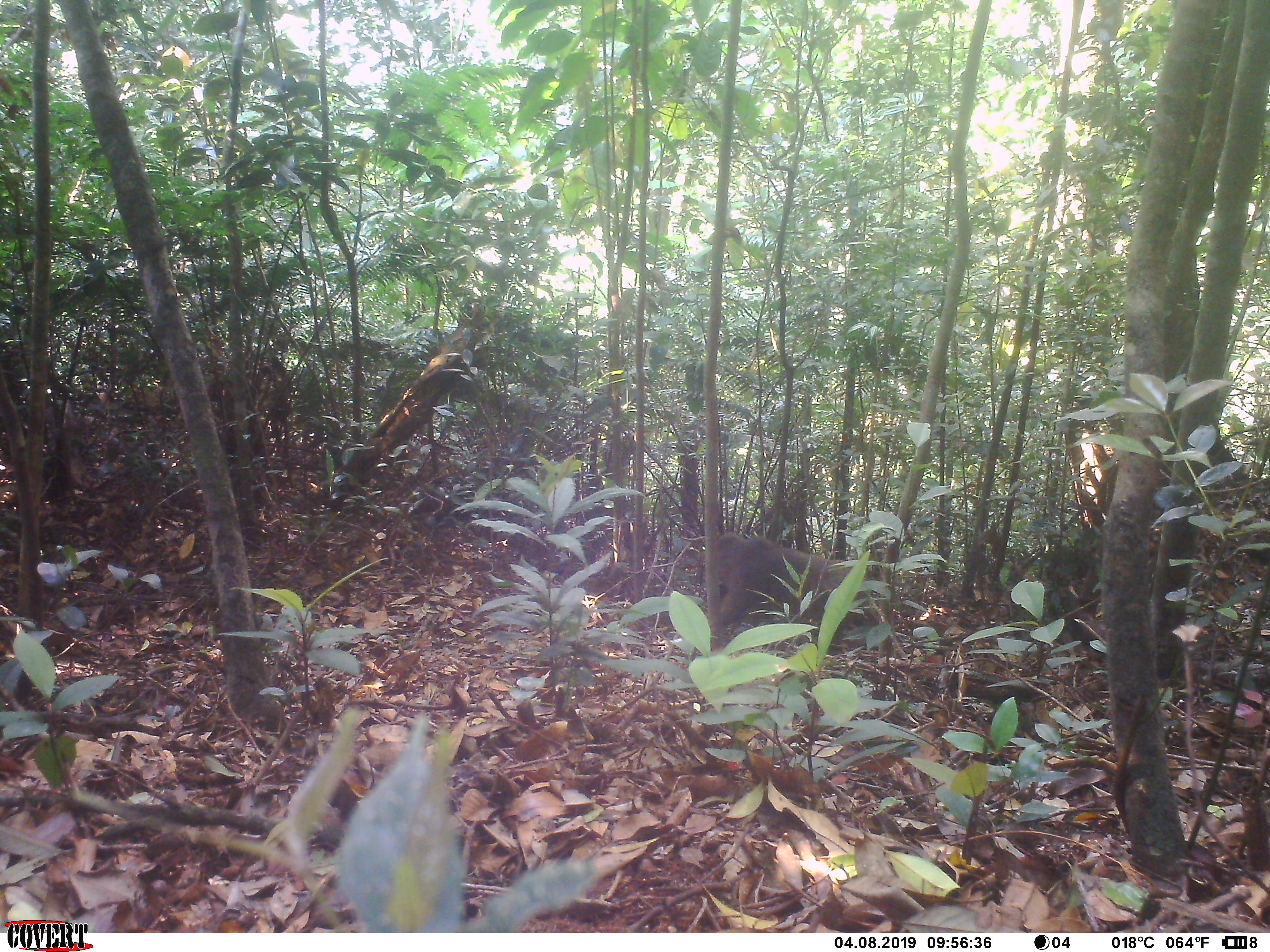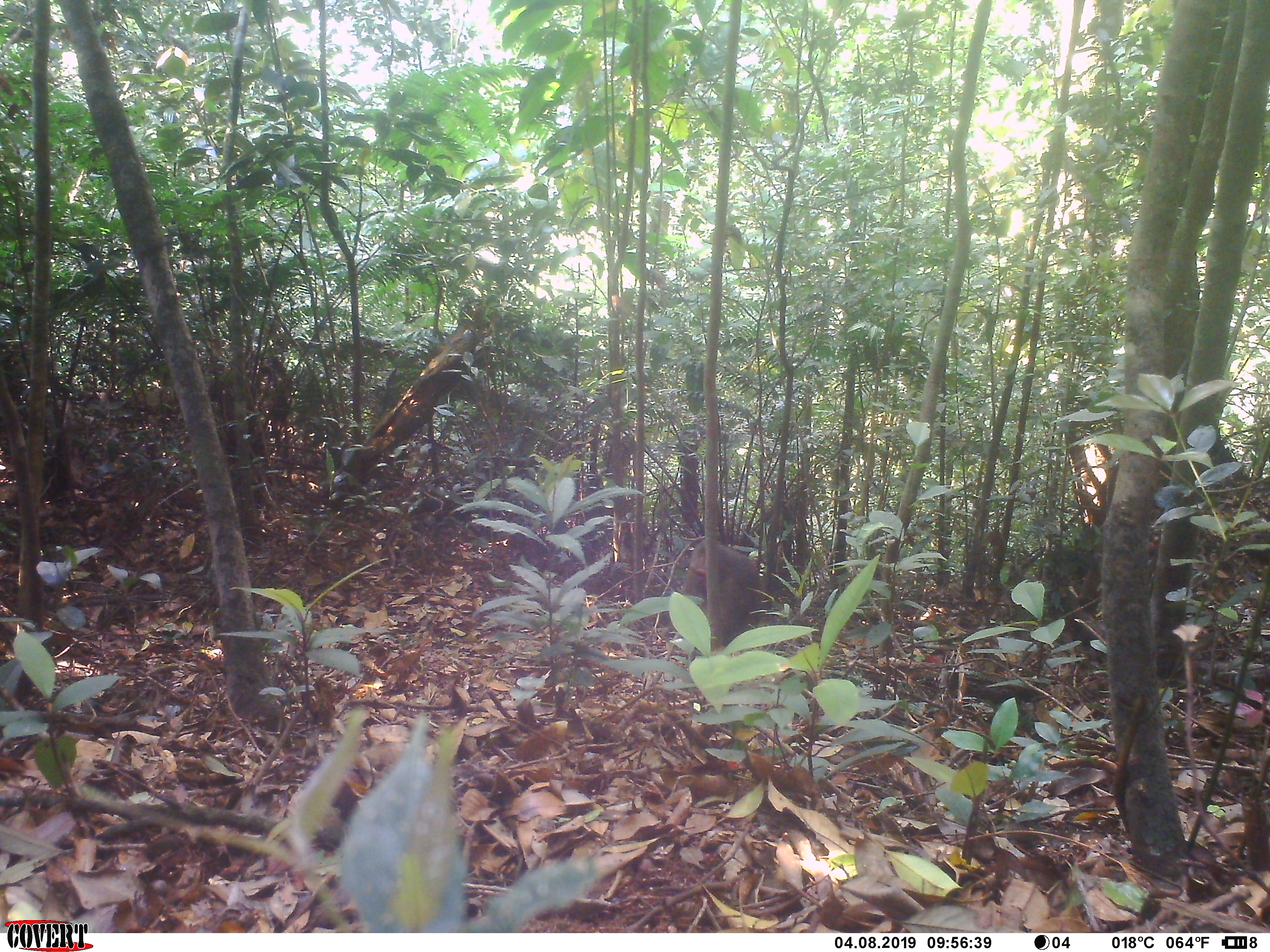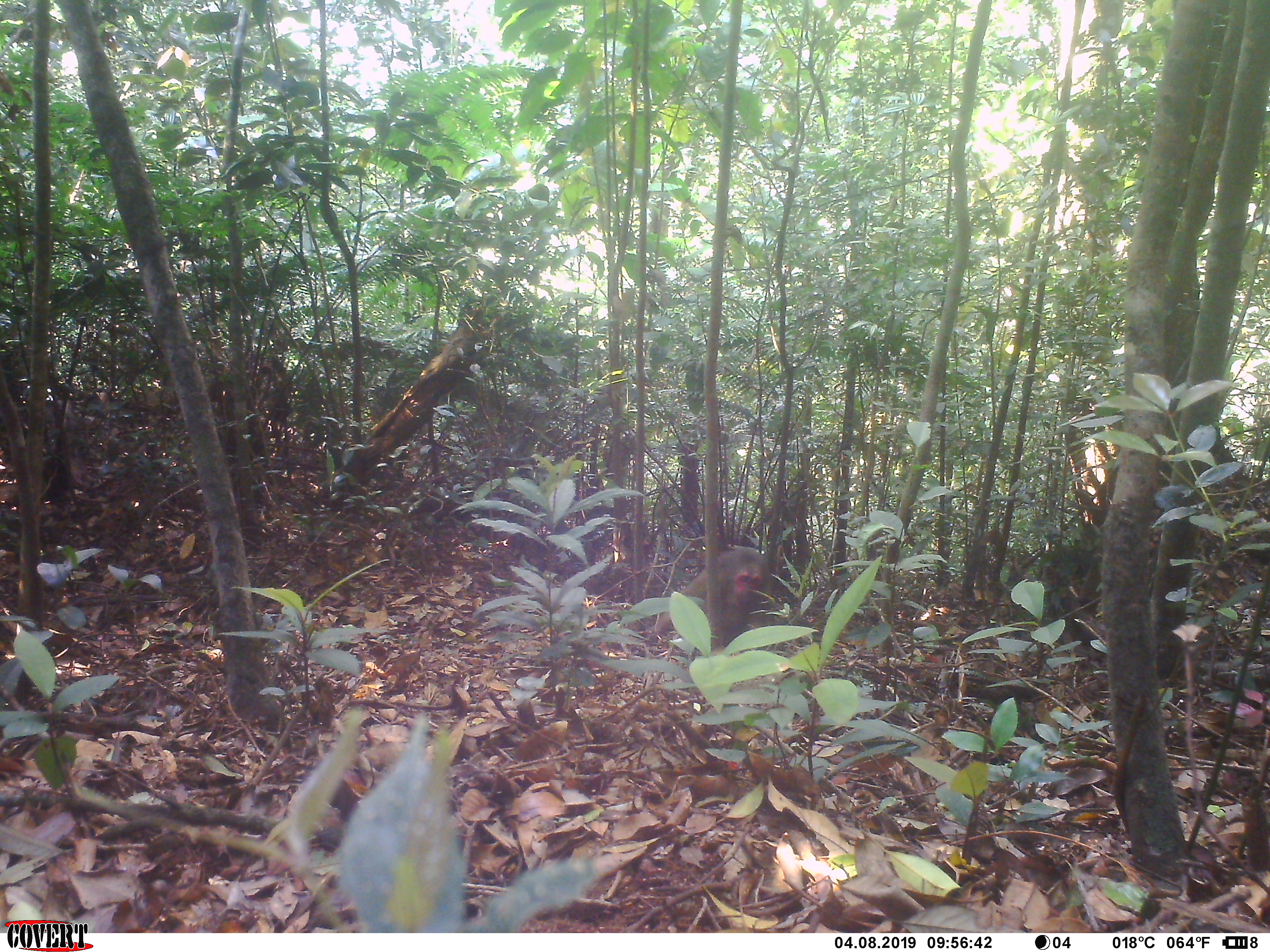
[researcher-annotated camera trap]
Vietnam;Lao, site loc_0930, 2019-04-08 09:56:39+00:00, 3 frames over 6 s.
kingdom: Animalia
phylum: Chordata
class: Mammalia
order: Primates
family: Cercopithecidae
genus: Macaca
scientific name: Macaca arctoides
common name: stump-tailed macaque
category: stump tailed macaque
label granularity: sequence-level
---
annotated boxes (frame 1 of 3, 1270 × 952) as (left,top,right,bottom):
stump tailed macaque: (719,532,898,652)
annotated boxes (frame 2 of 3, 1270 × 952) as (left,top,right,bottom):
stump tailed macaque: (661,539,765,654)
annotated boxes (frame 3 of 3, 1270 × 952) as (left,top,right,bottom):
stump tailed macaque: (647,547,784,654)